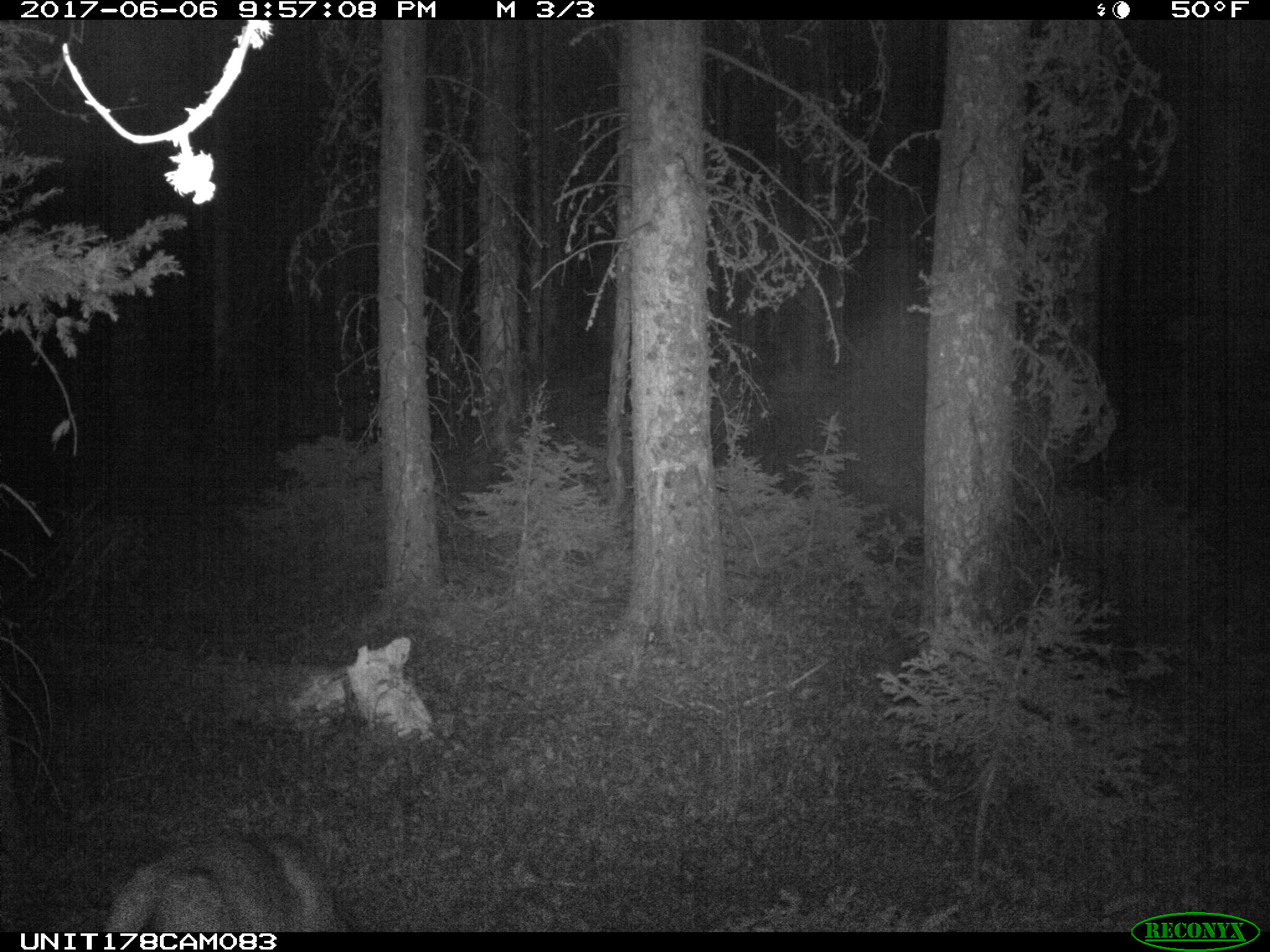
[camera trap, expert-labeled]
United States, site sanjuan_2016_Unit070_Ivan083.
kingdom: Animalia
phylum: Chordata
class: Mammalia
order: Artiodactyla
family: Cervidae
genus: Odocoileus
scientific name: Odocoileus hemionus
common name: mule deer